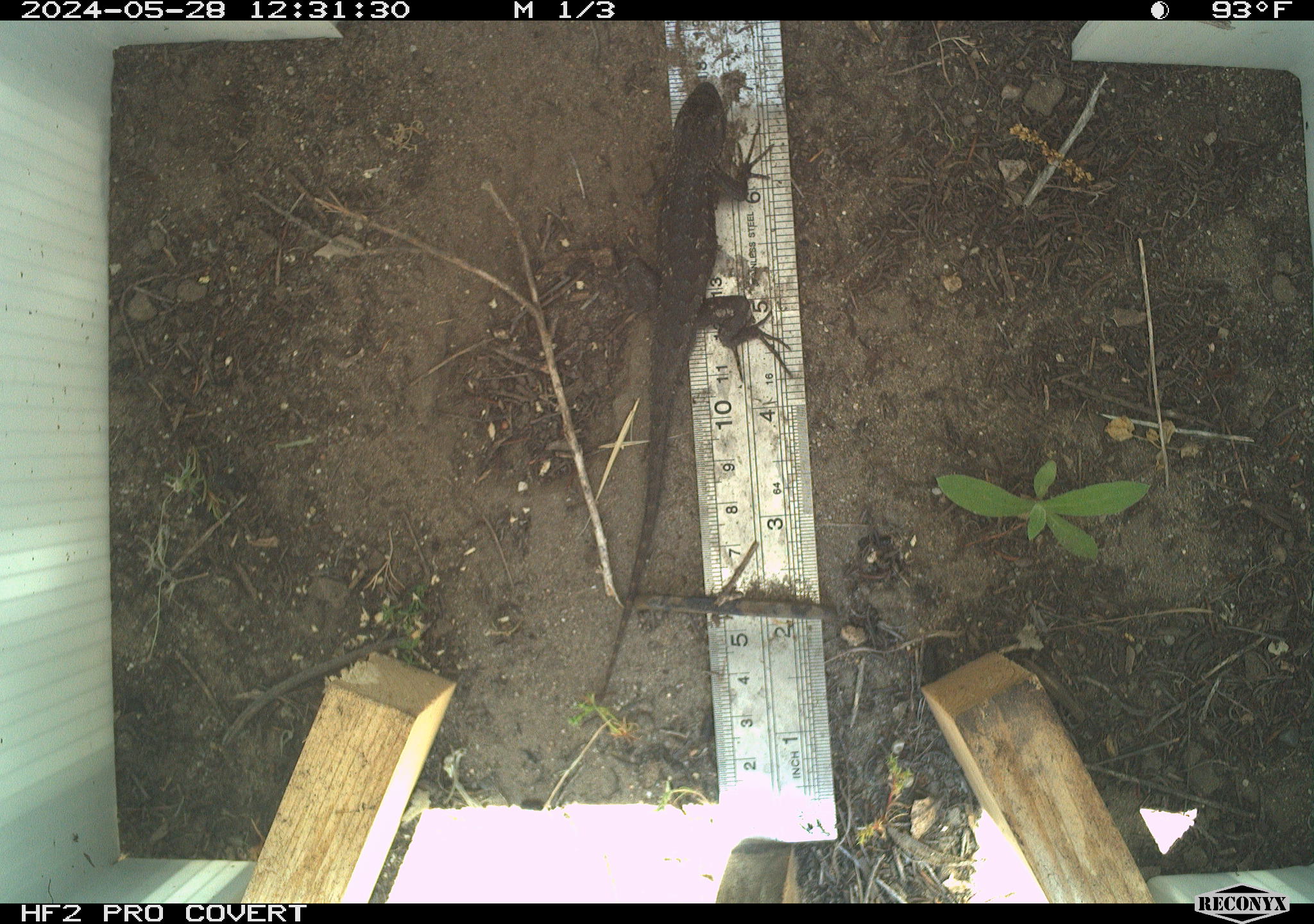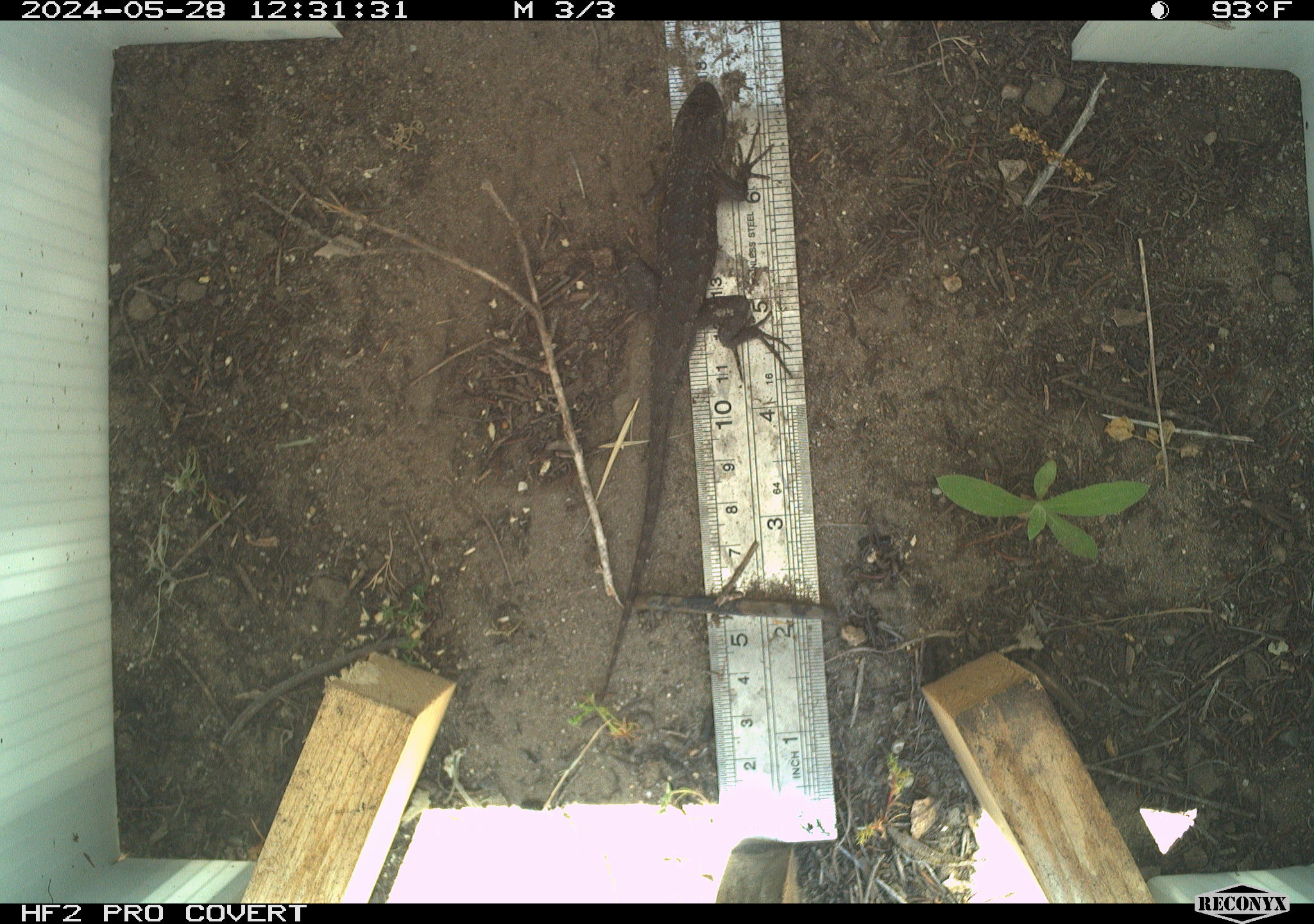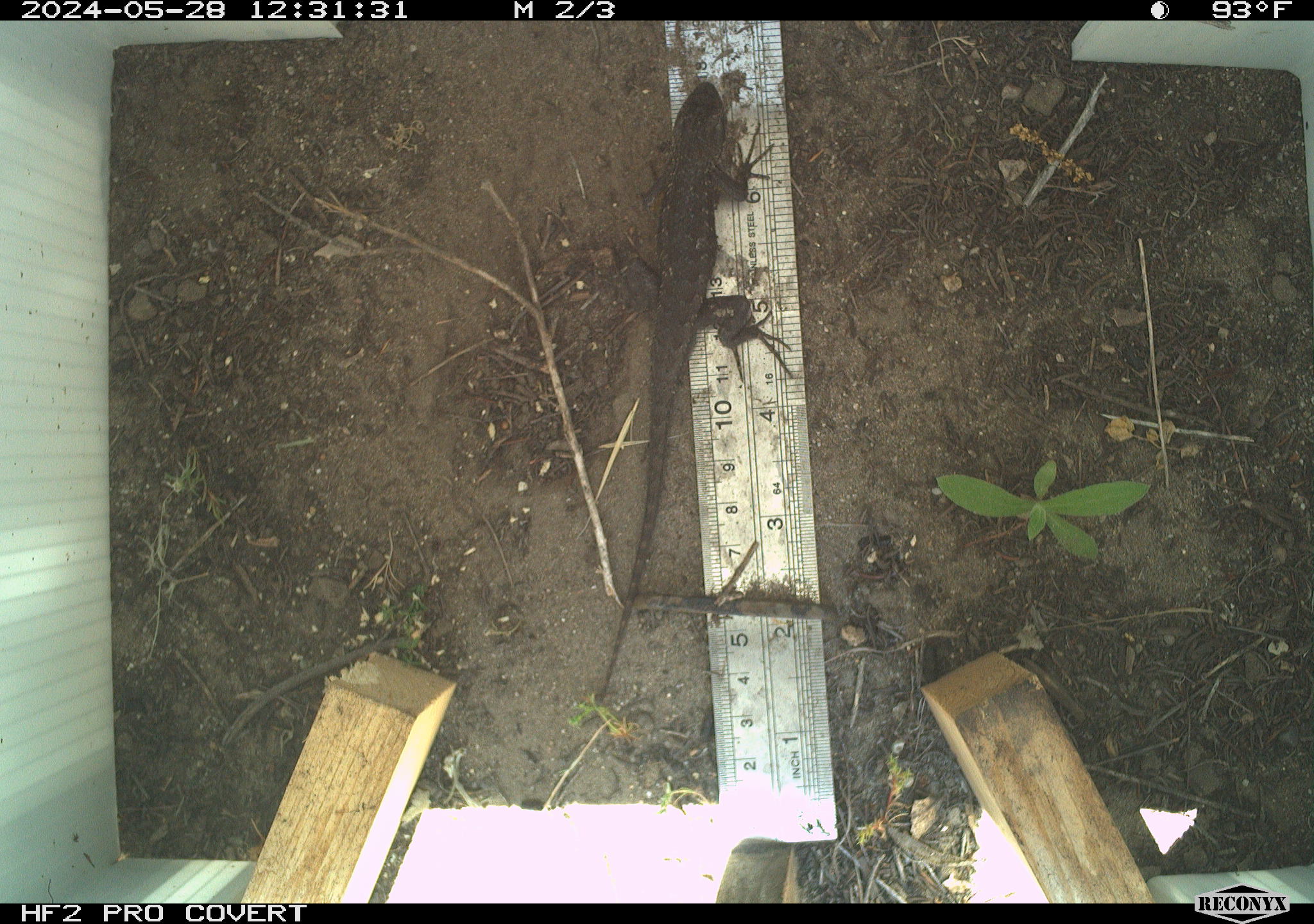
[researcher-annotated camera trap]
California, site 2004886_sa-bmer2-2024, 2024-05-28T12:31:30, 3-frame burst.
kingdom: Animalia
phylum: Chordata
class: Reptilia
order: Squamata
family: Phrynosomatidae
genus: Sceloporus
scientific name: Sceloporus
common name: spiny lizards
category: sceloporus species